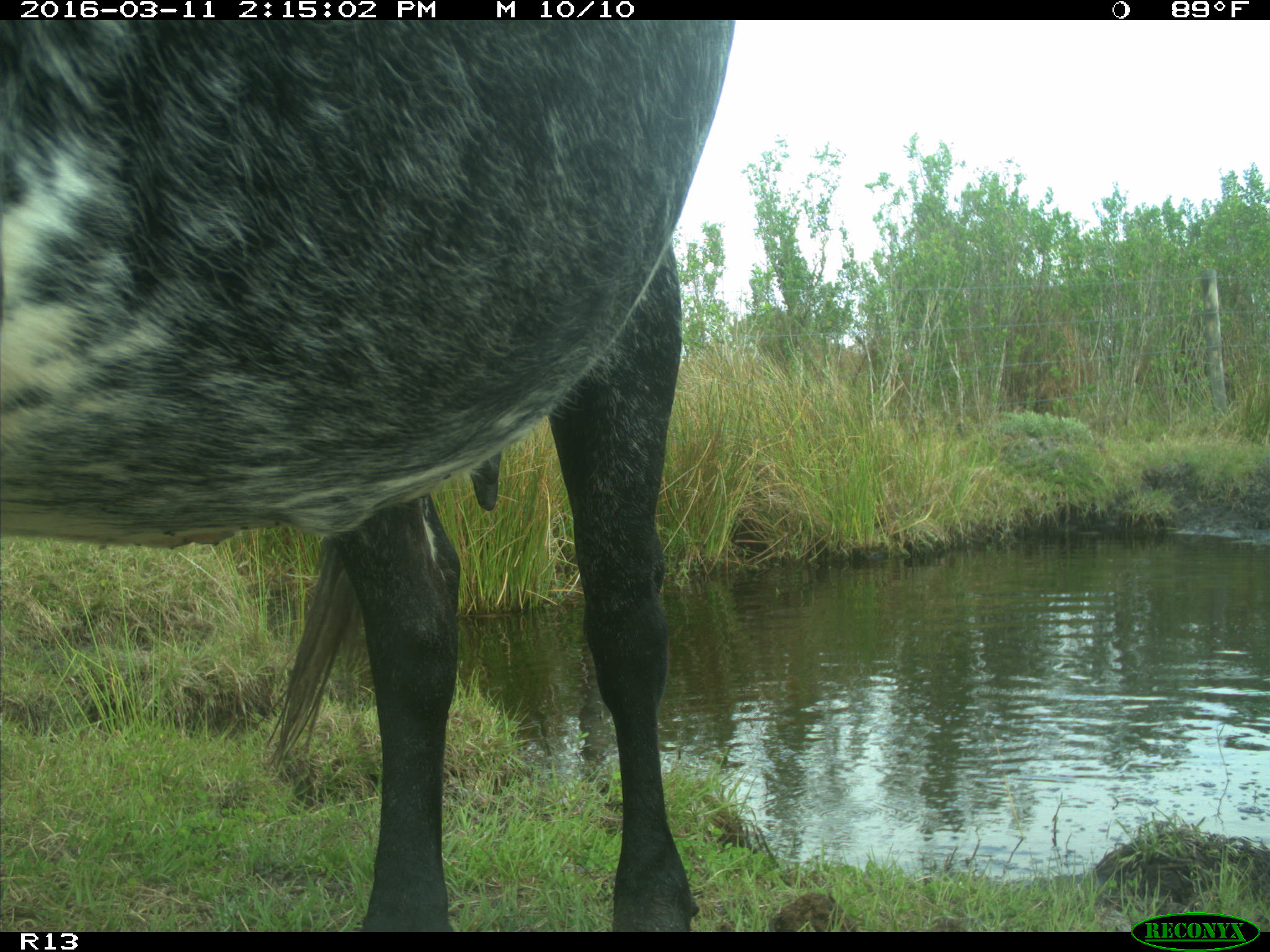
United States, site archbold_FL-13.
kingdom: Animalia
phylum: Chordata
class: Mammalia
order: Artiodactyla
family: Bovidae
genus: Bos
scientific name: Bos taurus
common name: domestic cow